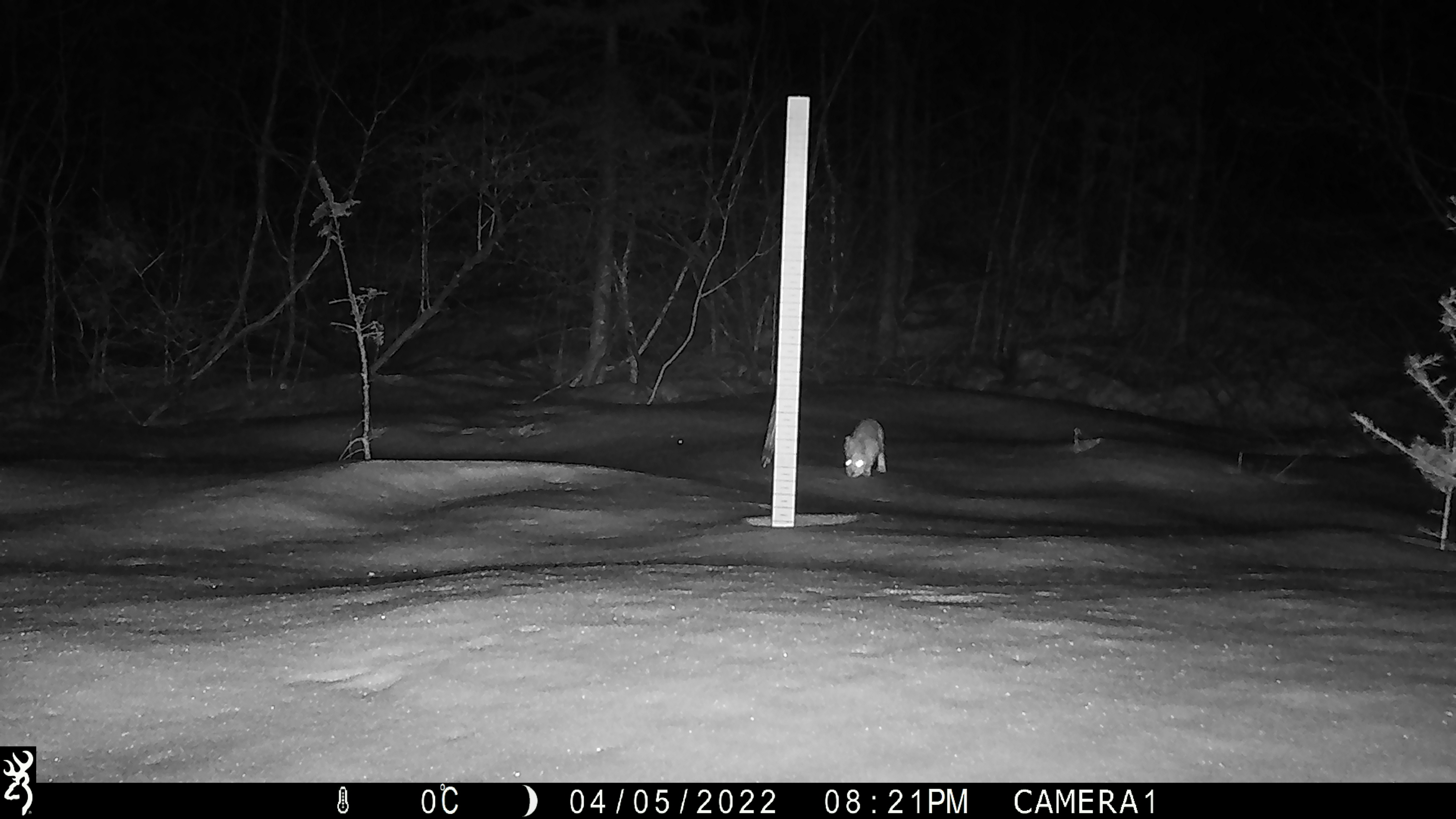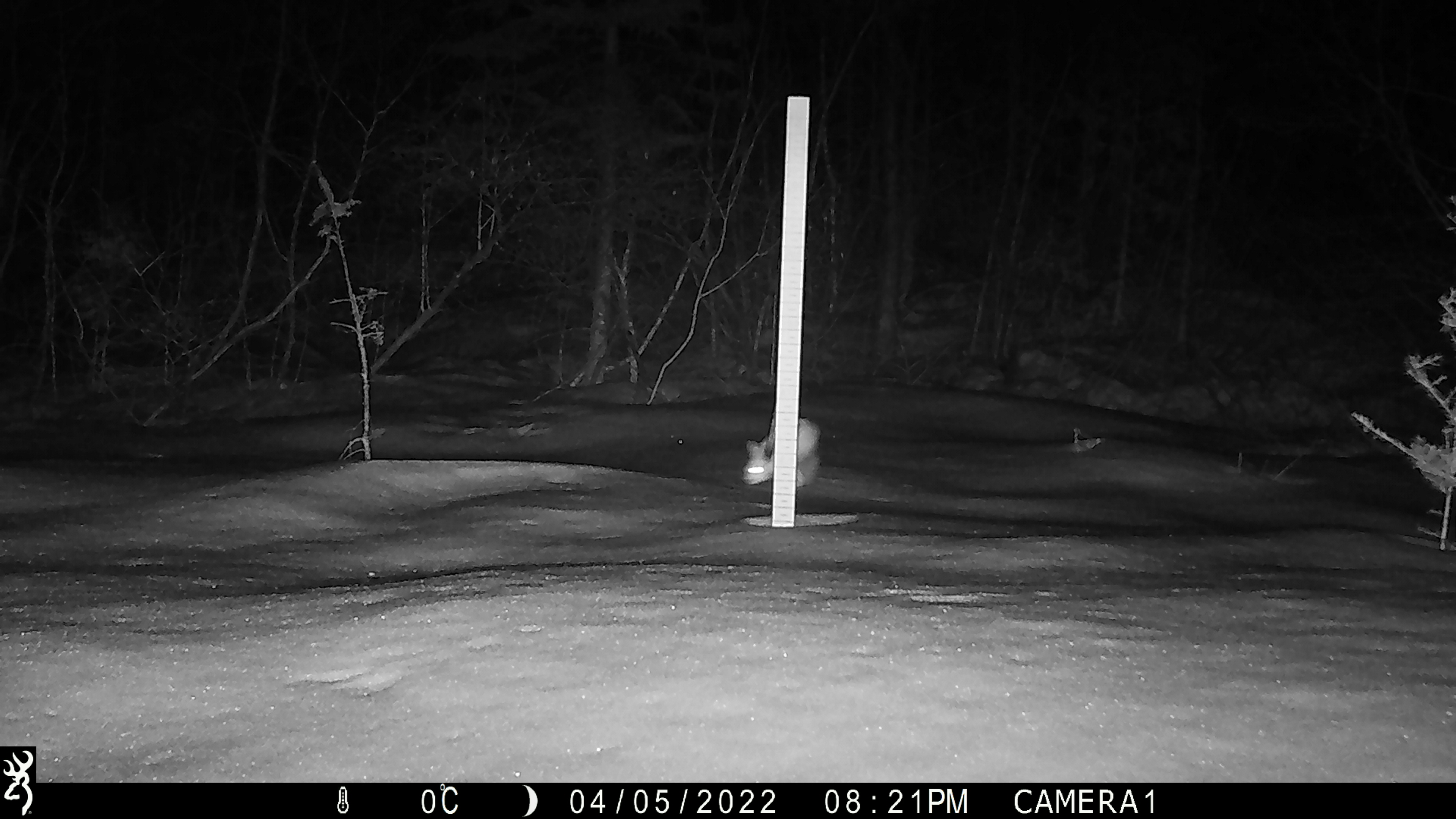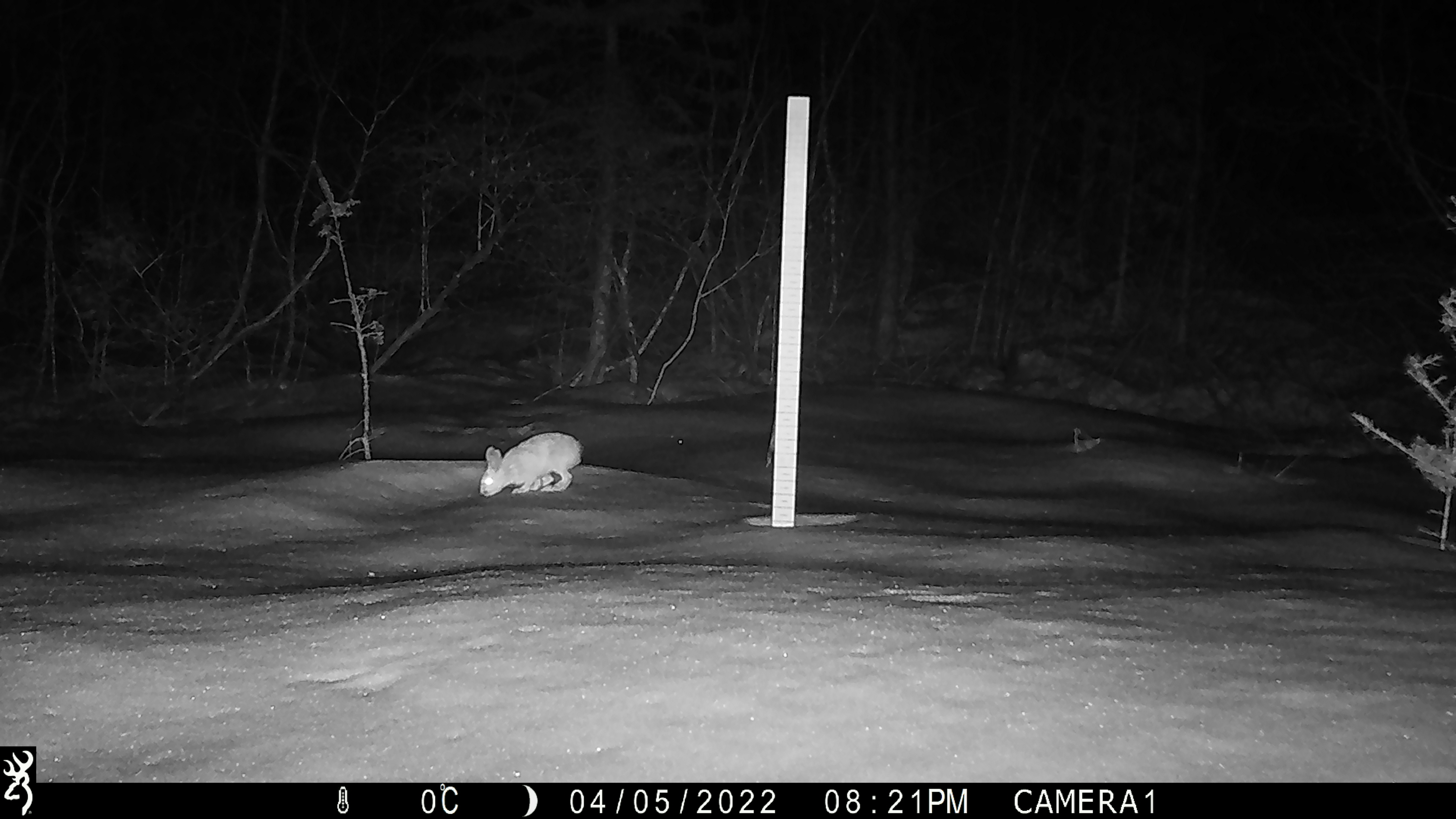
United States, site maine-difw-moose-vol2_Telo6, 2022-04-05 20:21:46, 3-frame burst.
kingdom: Animalia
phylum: Chordata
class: Mammalia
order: Lagomorpha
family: Leporidae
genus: Lepus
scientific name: Lepus americanus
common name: snowshoe hare